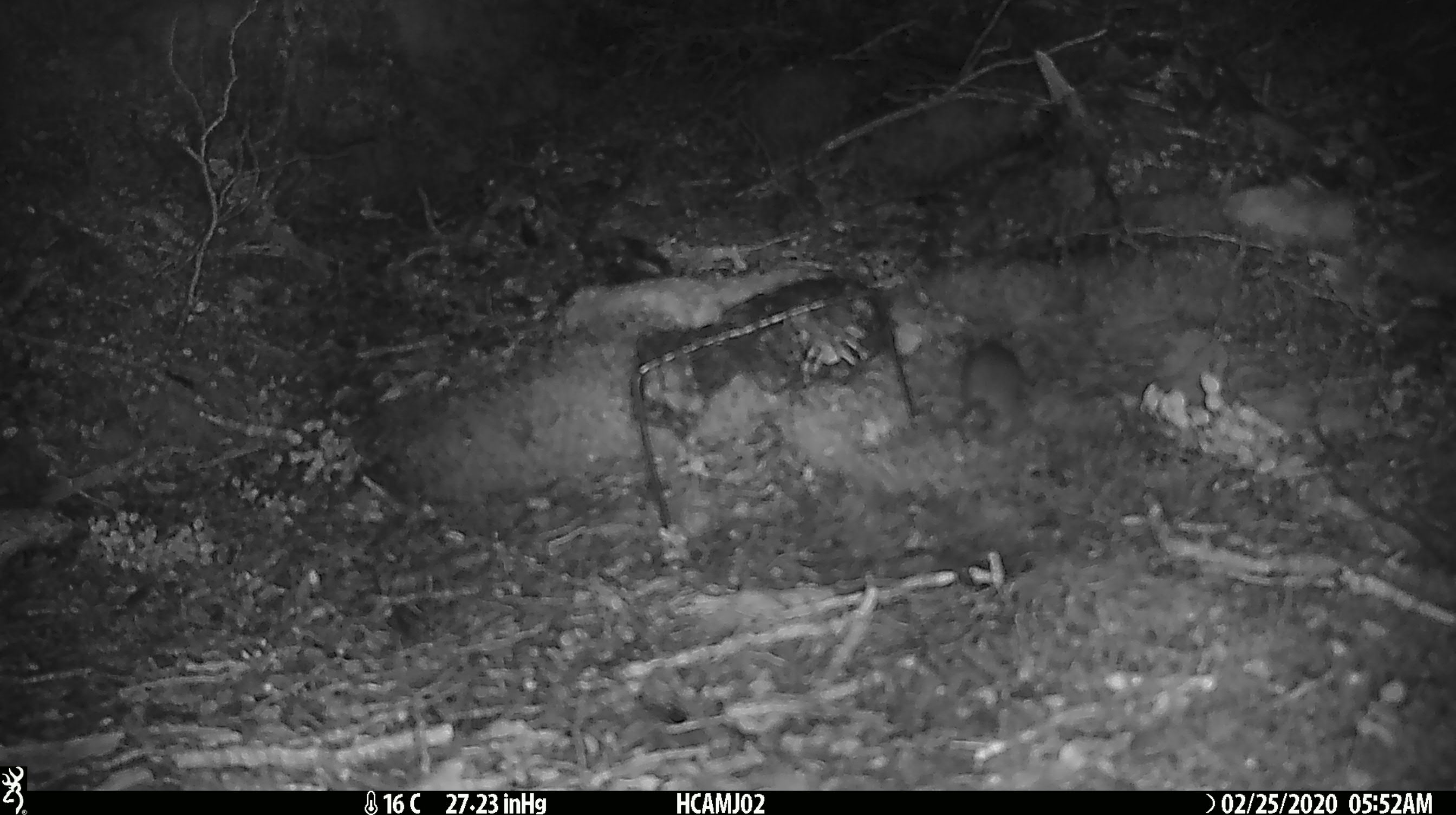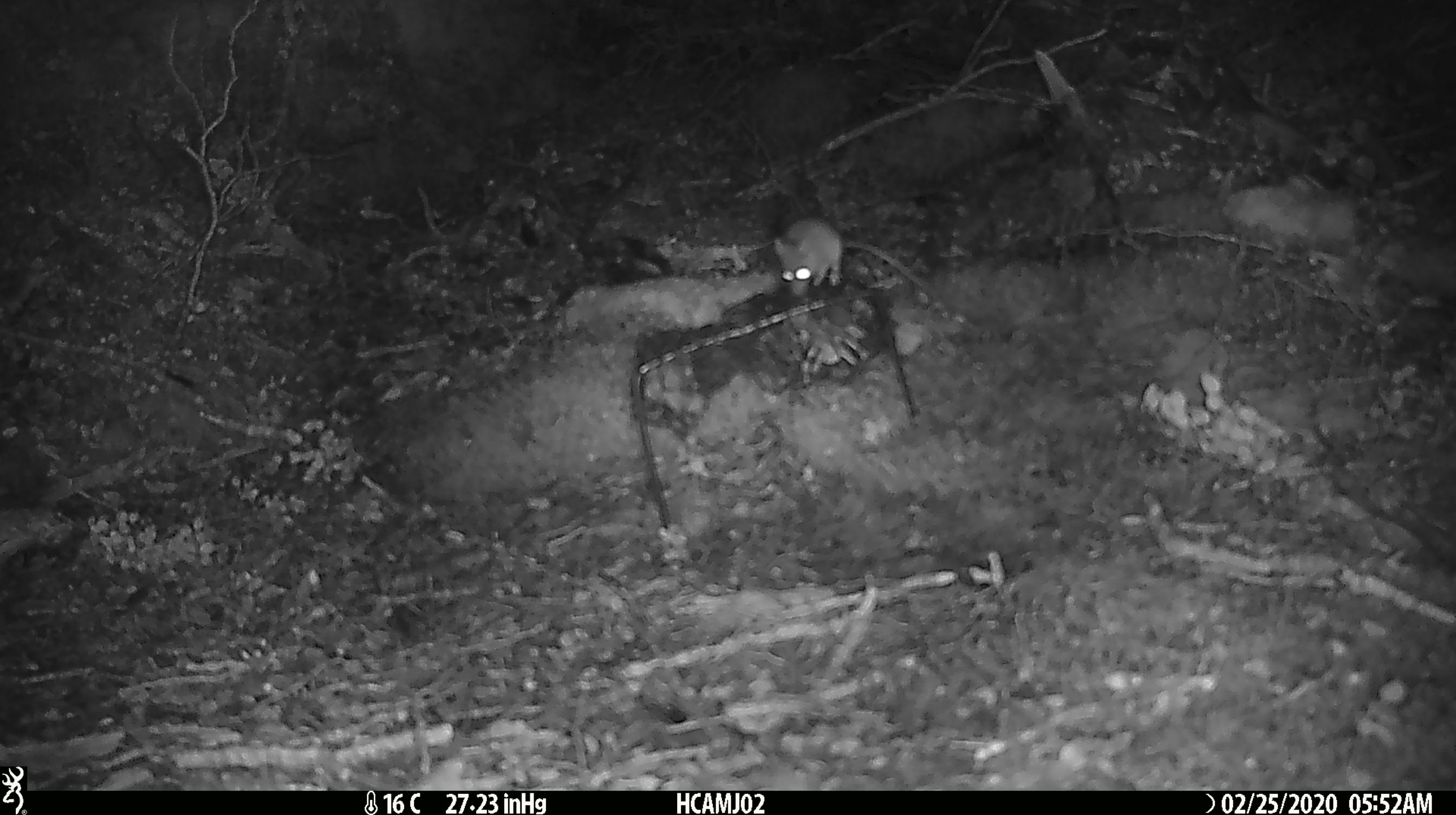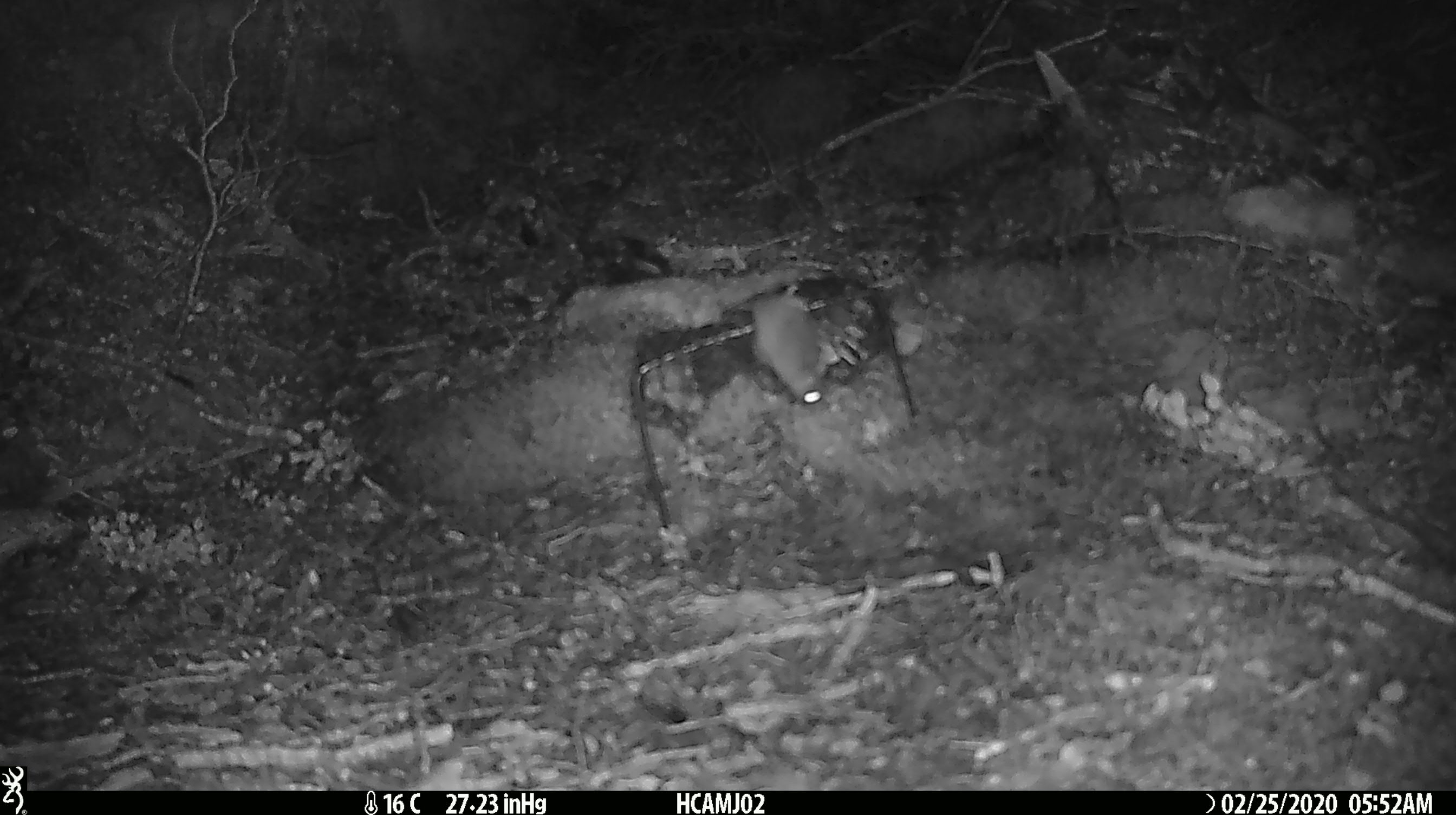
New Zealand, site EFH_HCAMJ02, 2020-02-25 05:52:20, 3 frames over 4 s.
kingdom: Animalia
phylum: Chordata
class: Mammalia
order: Rodentia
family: Muridae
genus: Mus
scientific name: Mus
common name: mouse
Mouse (Mus).